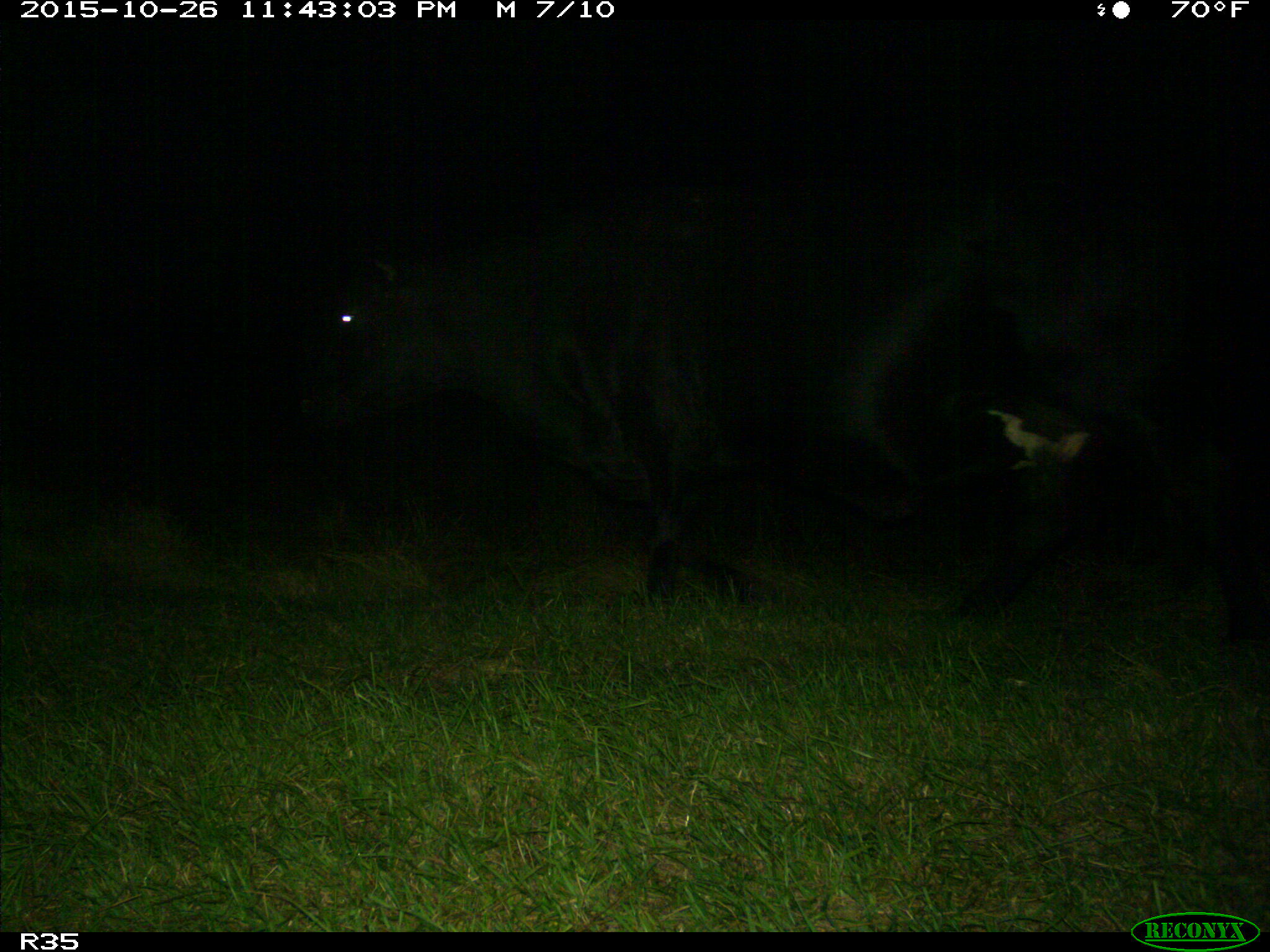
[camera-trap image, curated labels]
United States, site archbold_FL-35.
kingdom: Animalia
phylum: Chordata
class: Mammalia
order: Artiodactyla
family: Bovidae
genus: Bos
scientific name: Bos taurus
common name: domestic cow